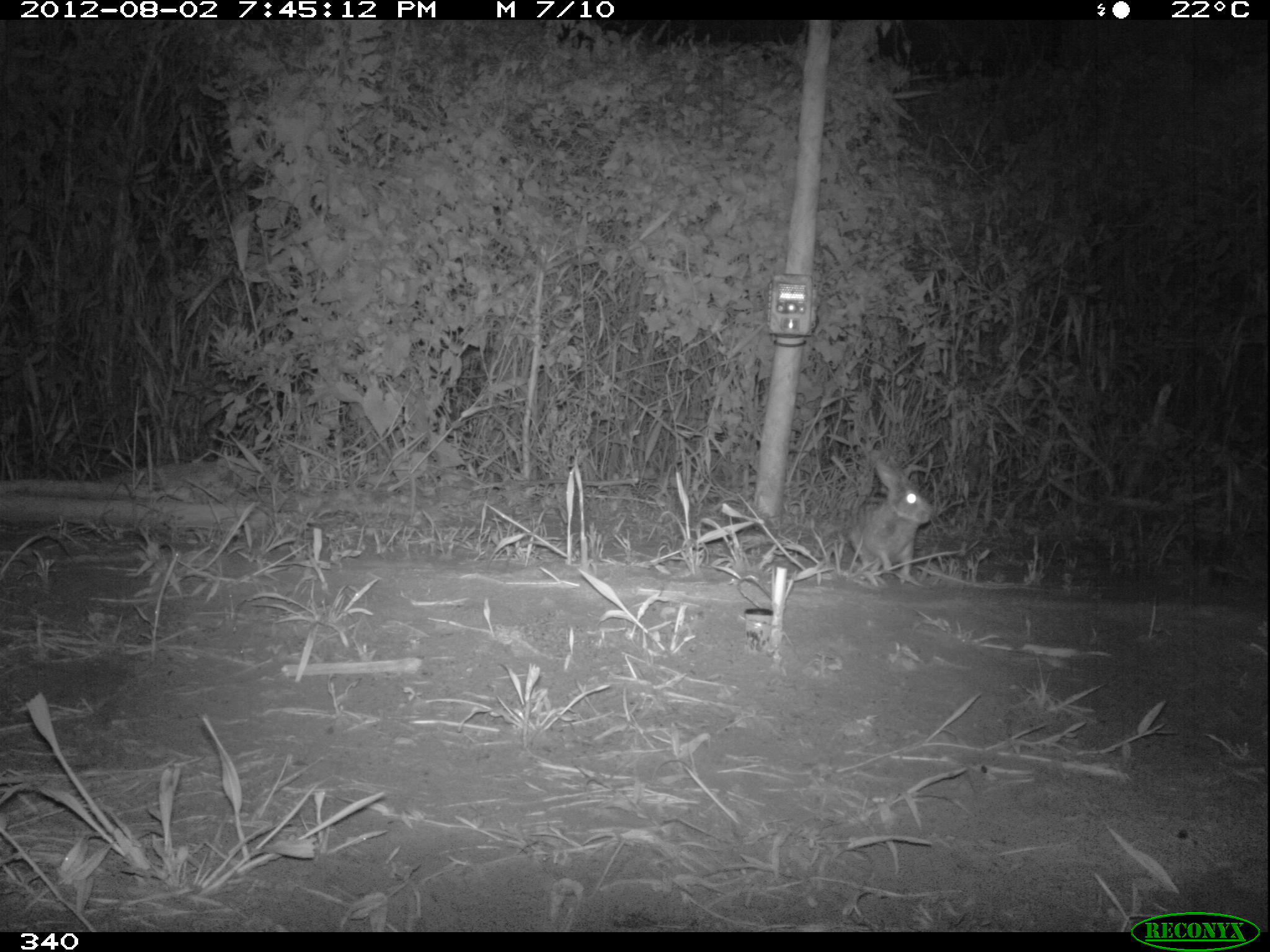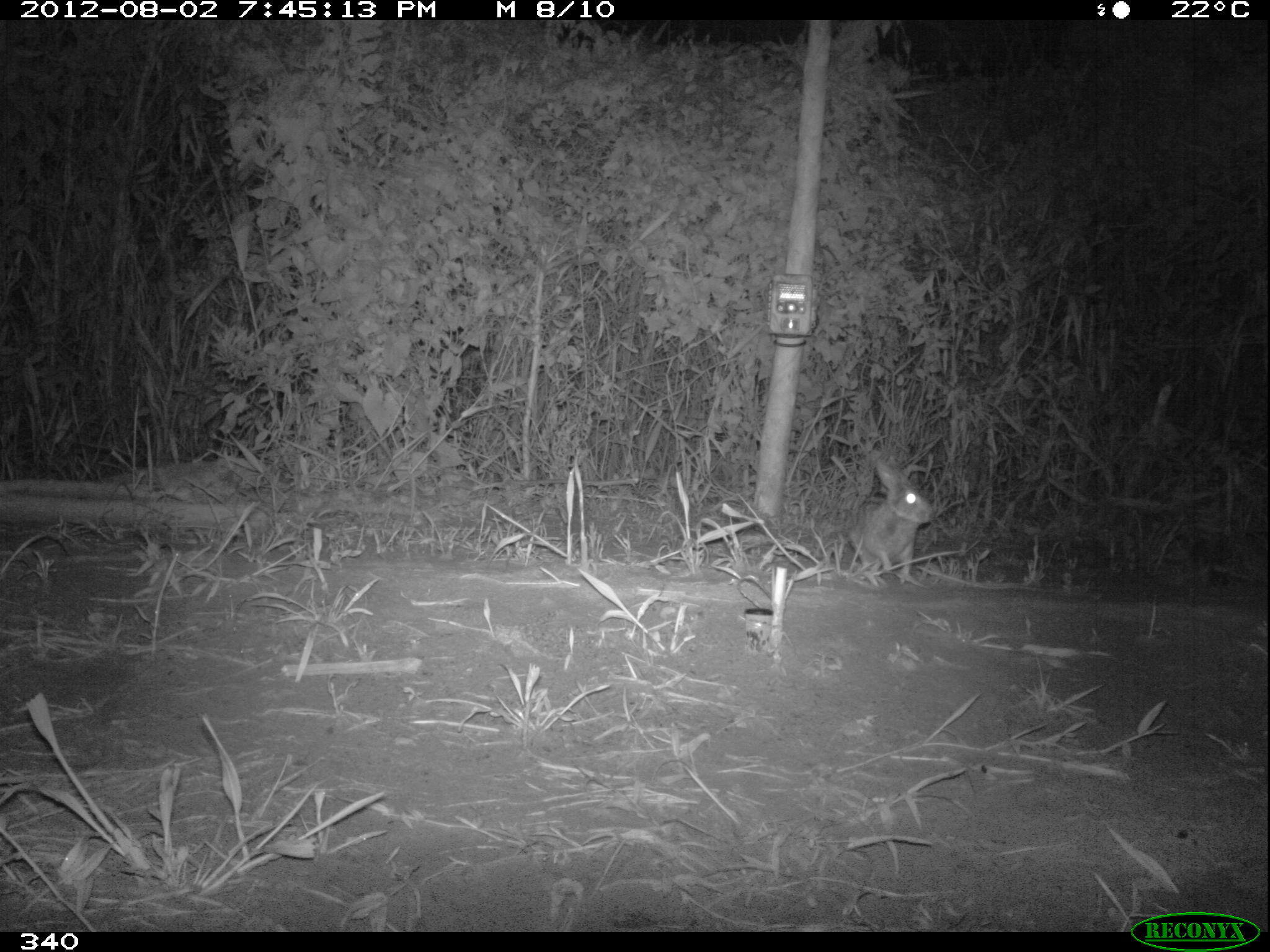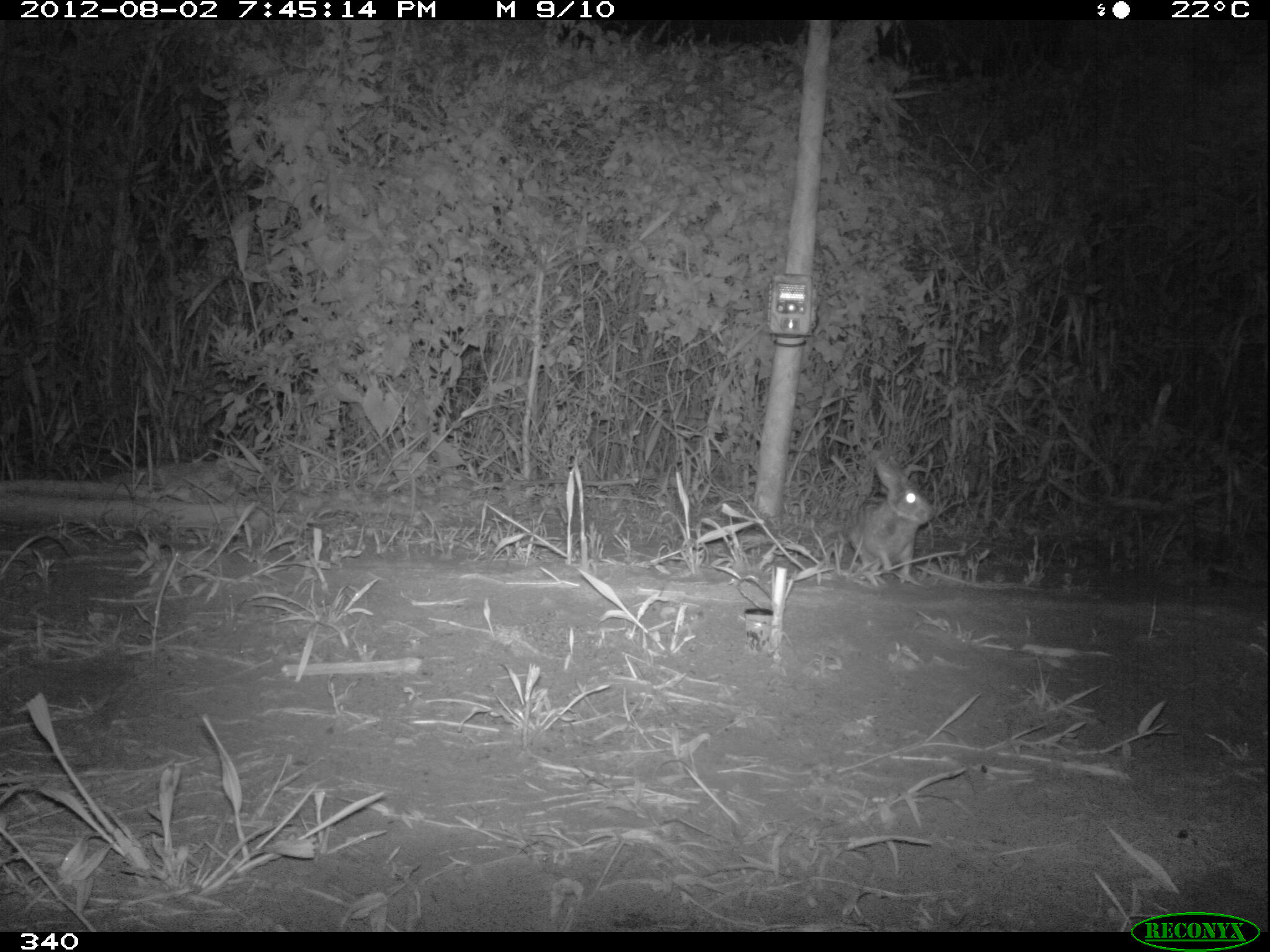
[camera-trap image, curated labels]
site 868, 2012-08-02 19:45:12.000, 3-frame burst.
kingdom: Animalia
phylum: Chordata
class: Mammalia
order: Lagomorpha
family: Leporidae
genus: Sylvilagus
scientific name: Sylvilagus brasiliensis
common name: tapeti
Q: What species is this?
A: Sylvilagus brasiliensis (tapeti).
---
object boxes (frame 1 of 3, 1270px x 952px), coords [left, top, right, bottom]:
sylvilagus brasiliensis: [847, 453, 933, 583]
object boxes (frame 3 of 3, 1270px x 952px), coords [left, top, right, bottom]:
sylvilagus brasiliensis: [846, 454, 935, 575]